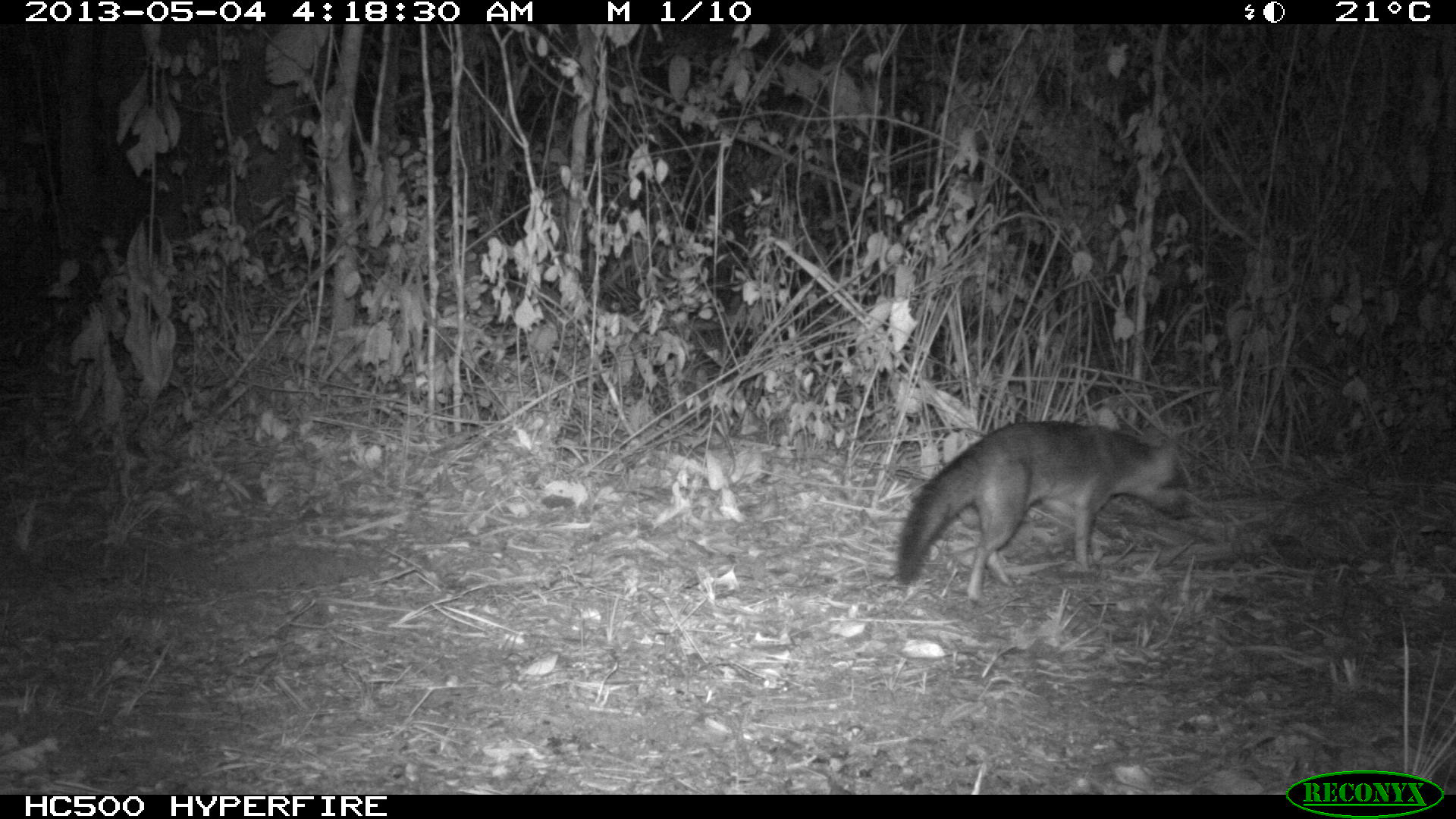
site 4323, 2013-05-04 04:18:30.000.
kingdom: Animalia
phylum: Chordata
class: Mammalia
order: Carnivora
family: Canidae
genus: Urocyon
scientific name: Urocyon cinereoargenteus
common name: gray fox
Urocyon cinereoargenteus (gray fox), count 1.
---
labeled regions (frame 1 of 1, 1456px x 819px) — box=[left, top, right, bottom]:
urocyon cinereoargenteus: box=[896, 419, 1193, 603]